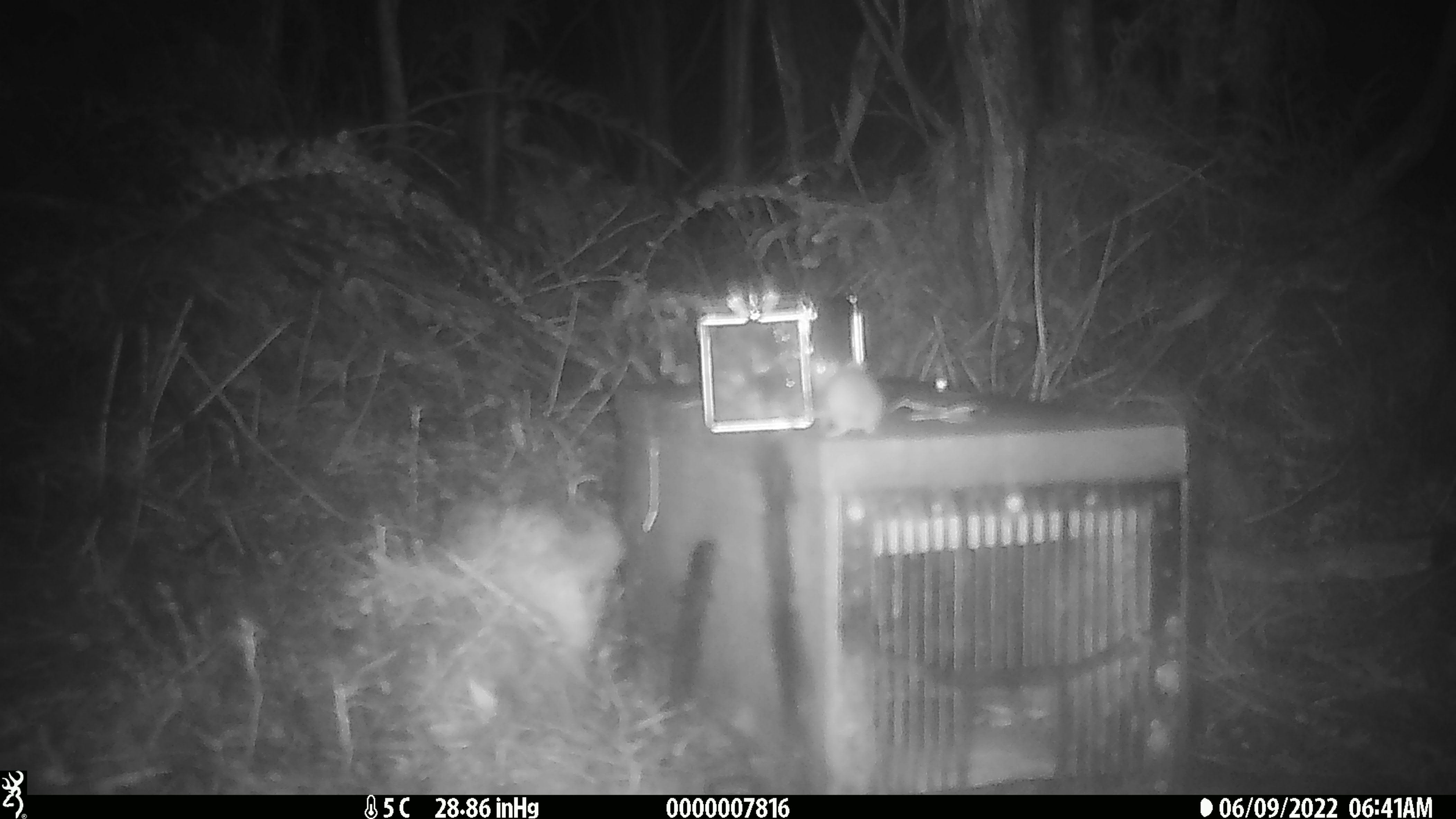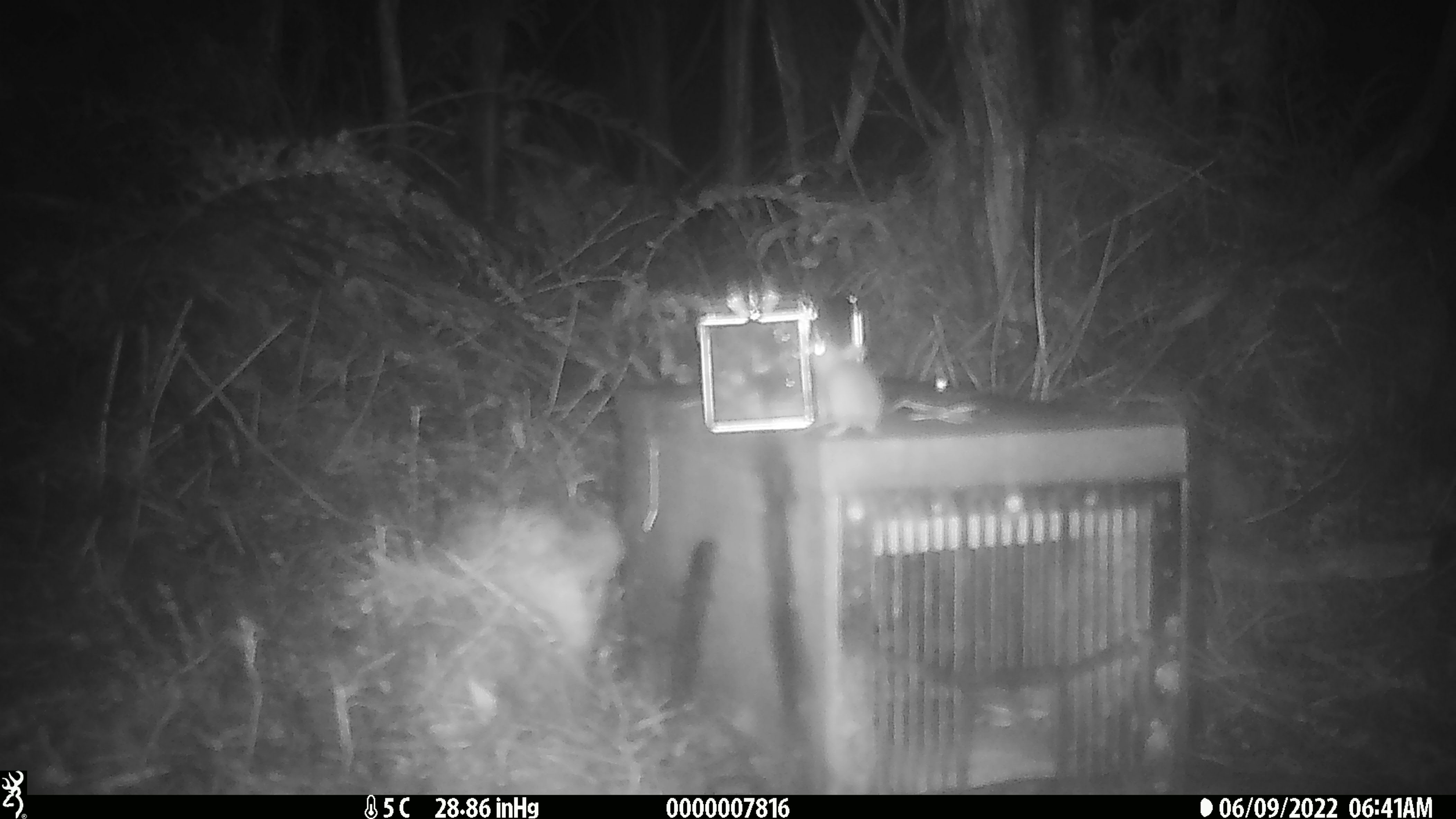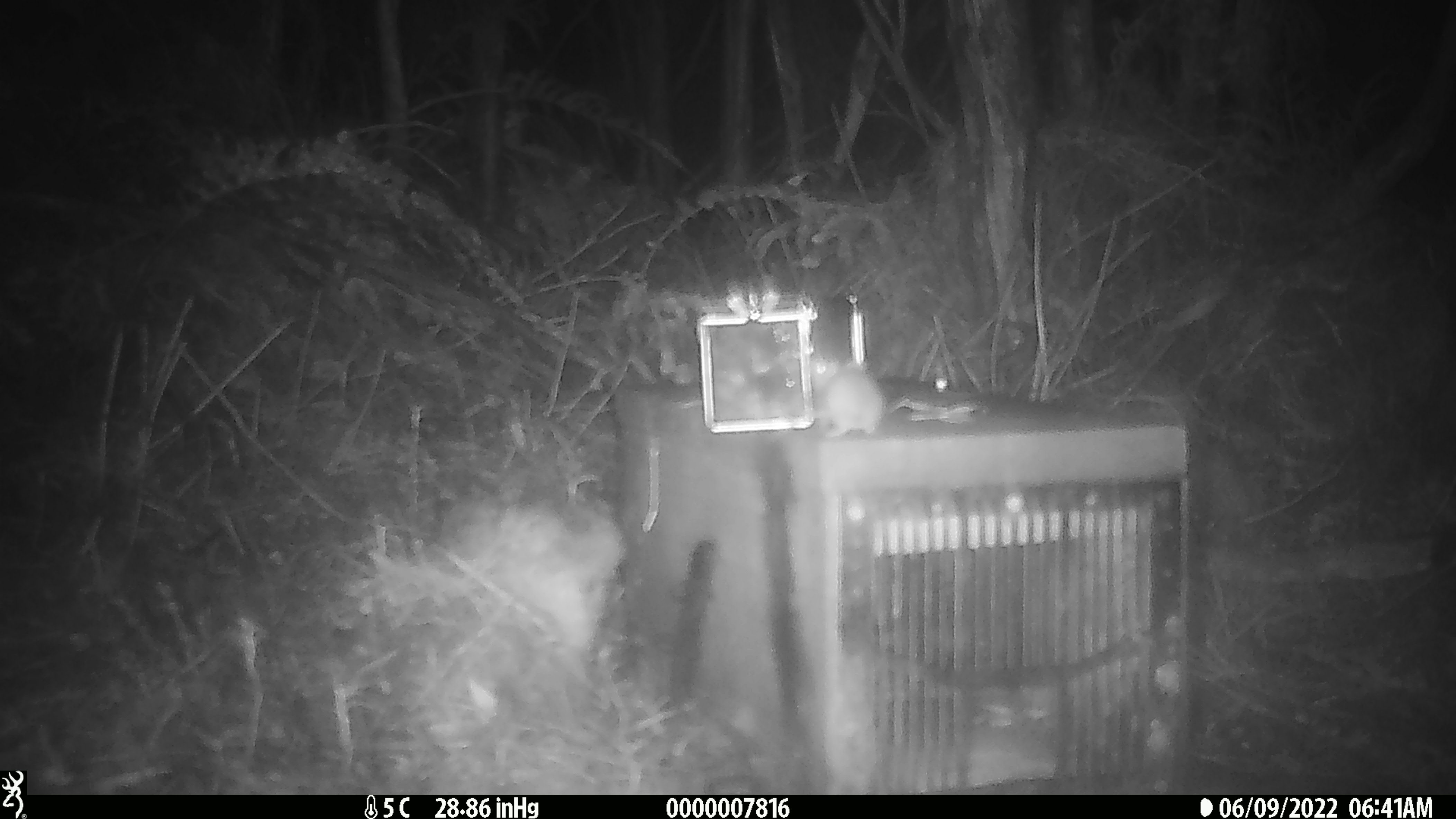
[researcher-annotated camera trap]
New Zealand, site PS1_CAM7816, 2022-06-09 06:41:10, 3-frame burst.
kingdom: Animalia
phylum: Chordata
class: Mammalia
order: Rodentia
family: Muridae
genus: Mus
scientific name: Mus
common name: mouse